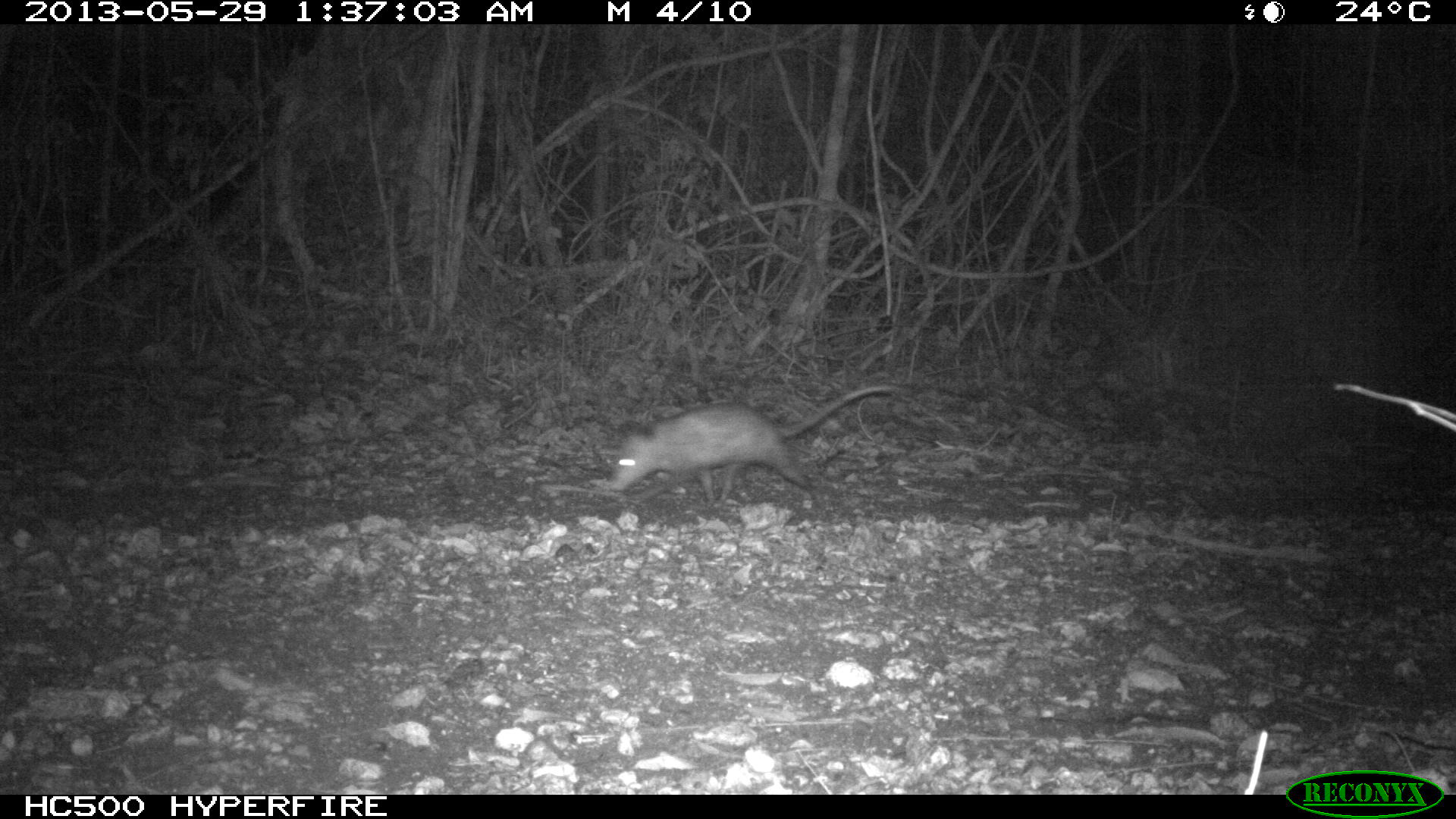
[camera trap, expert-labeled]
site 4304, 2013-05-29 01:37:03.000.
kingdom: Animalia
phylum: Chordata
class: Mammalia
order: Didelphimorphia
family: Didelphidae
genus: Didelphis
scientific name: Didelphis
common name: american opossums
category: didelphis sp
Didelphis sp (american opossums) (Didelphis), count 1.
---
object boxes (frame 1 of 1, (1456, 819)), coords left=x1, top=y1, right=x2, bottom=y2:
didelphis sp: left=606, top=383, right=895, bottom=507